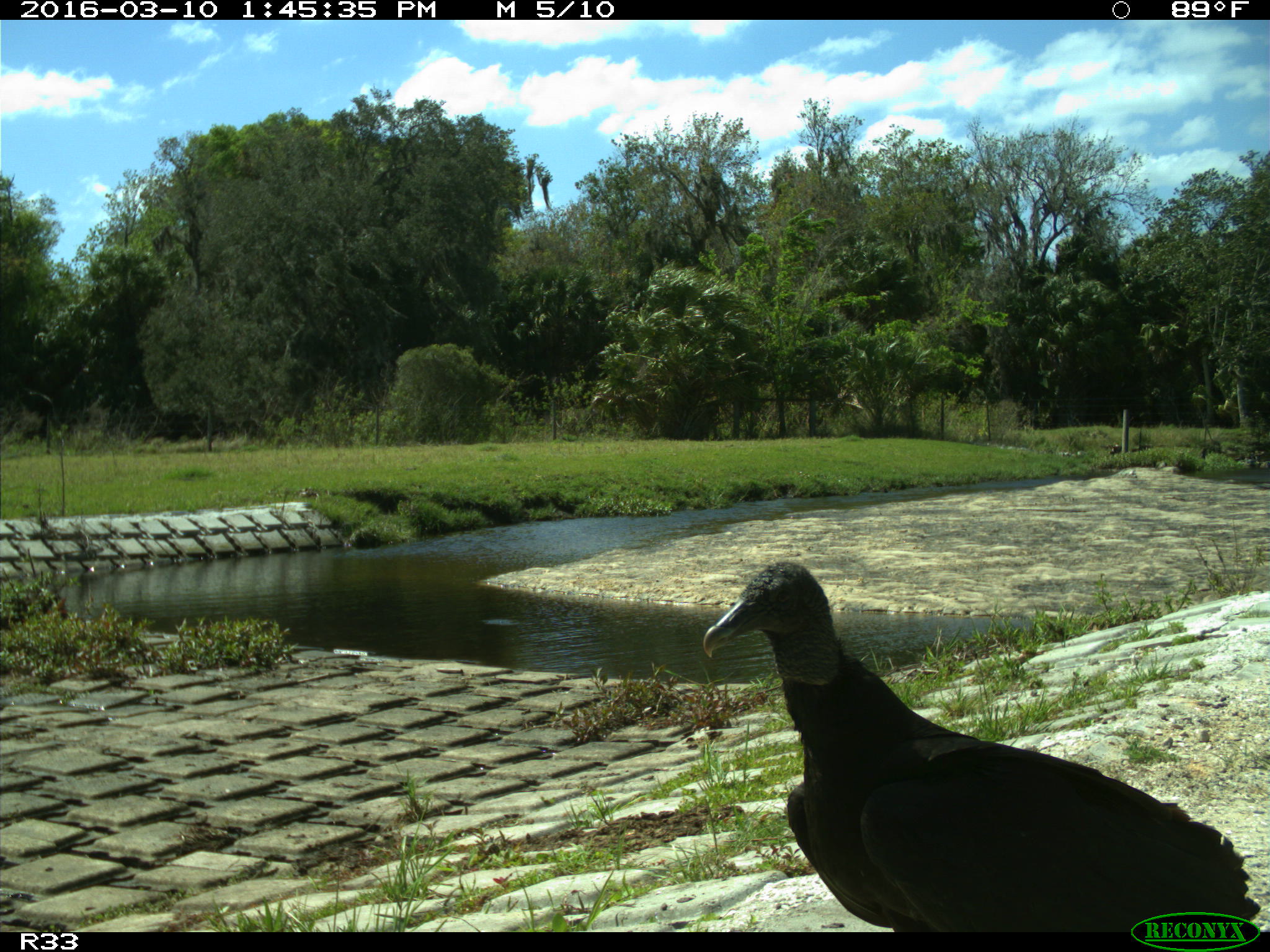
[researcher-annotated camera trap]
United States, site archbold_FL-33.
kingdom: Animalia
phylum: Chordata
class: Aves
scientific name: Aves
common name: birds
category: unidentified bird